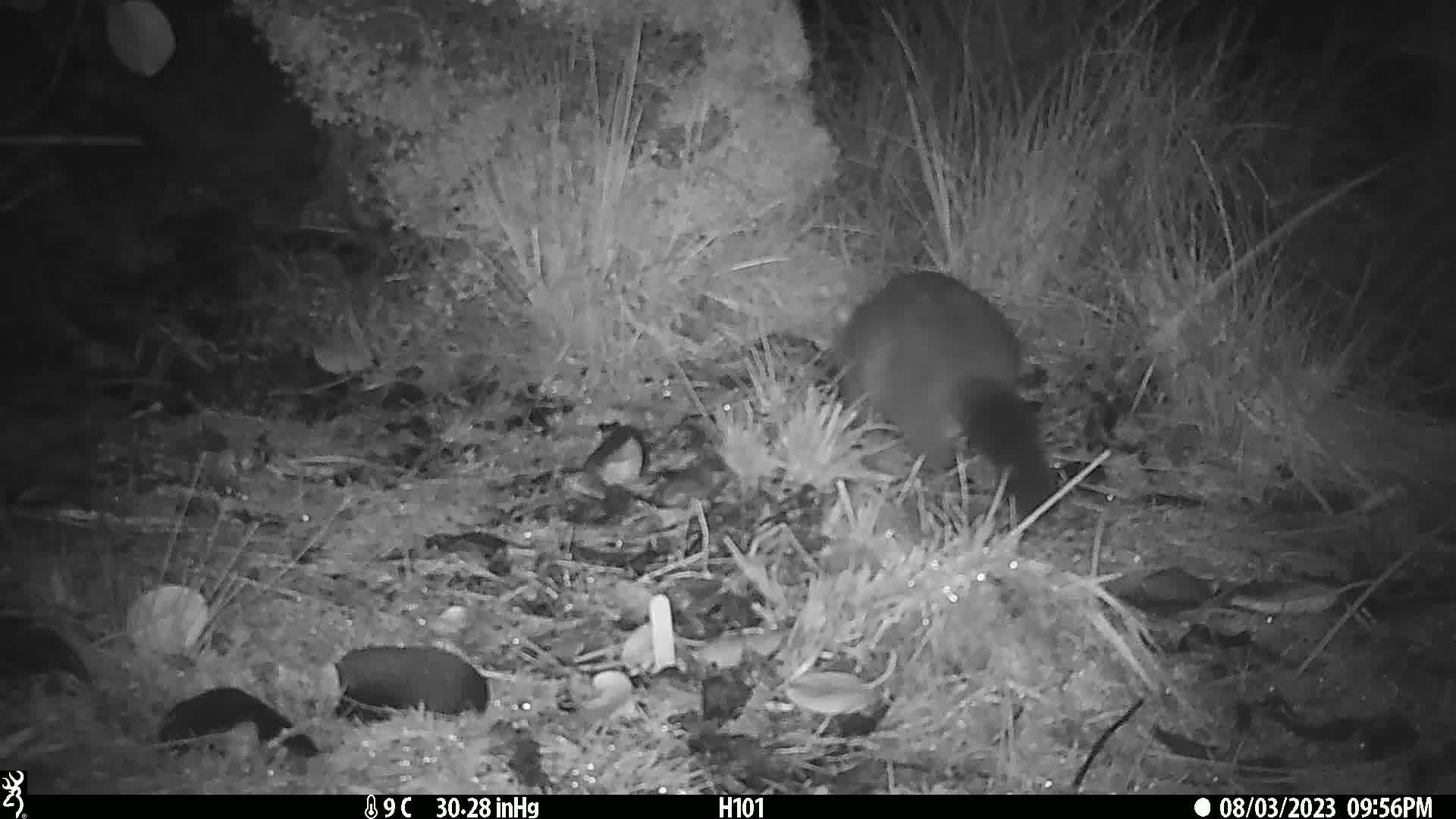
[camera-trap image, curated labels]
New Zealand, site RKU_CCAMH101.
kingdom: Animalia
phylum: Chordata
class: Mammalia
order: Diprotodontia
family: Phalangeridae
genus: Trichosurus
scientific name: Trichosurus vulpecula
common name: common brushtail possum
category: possum